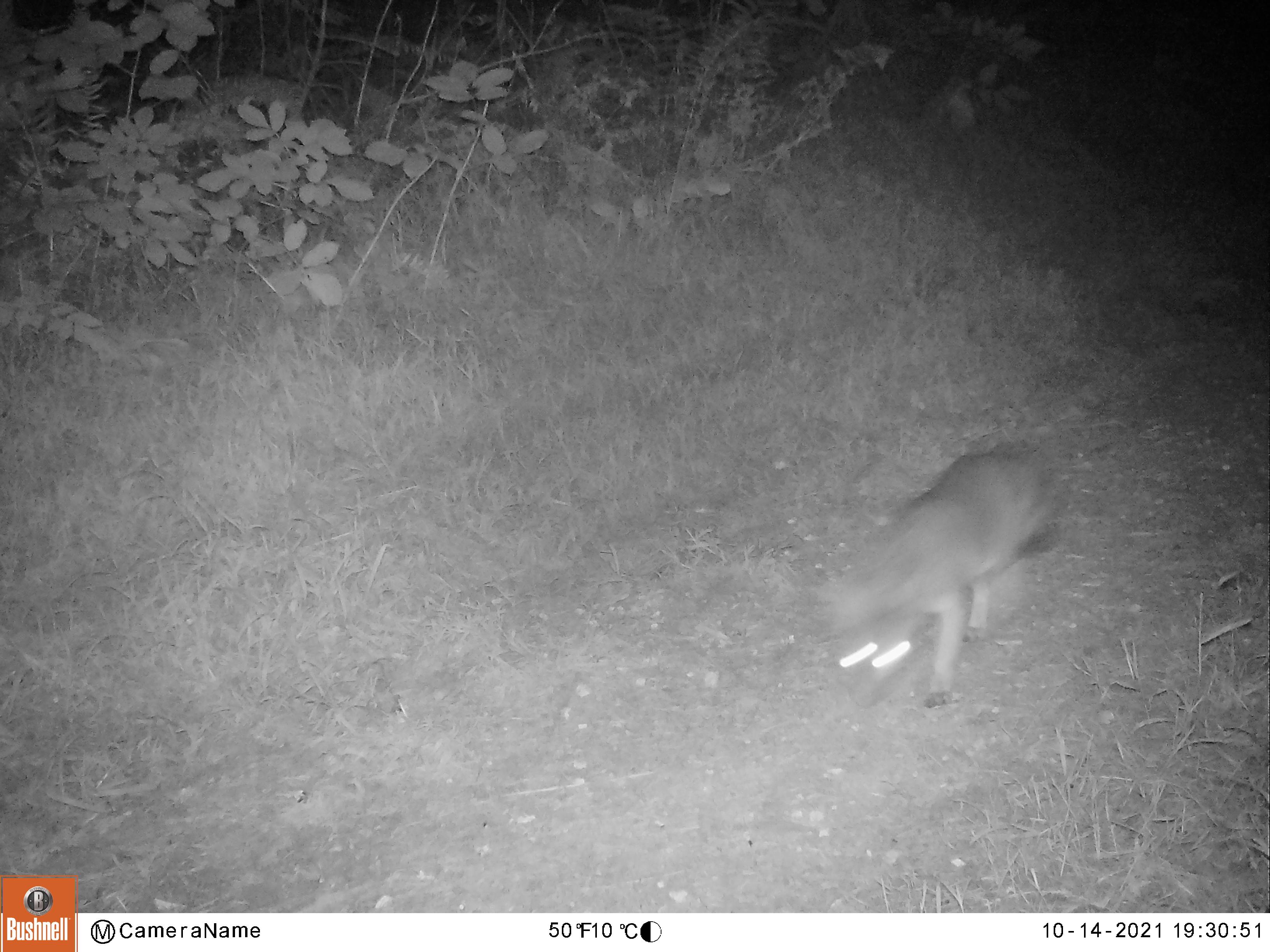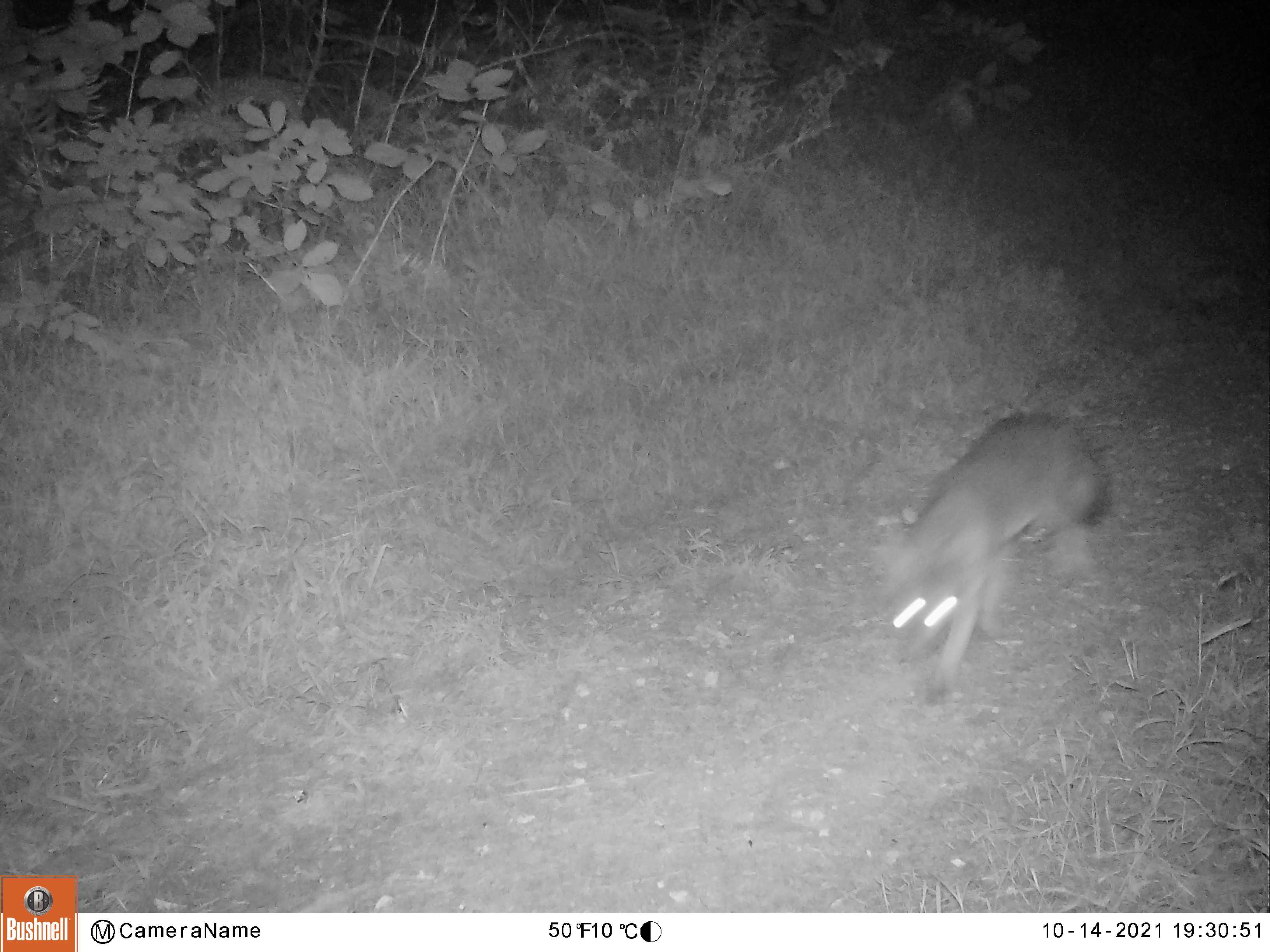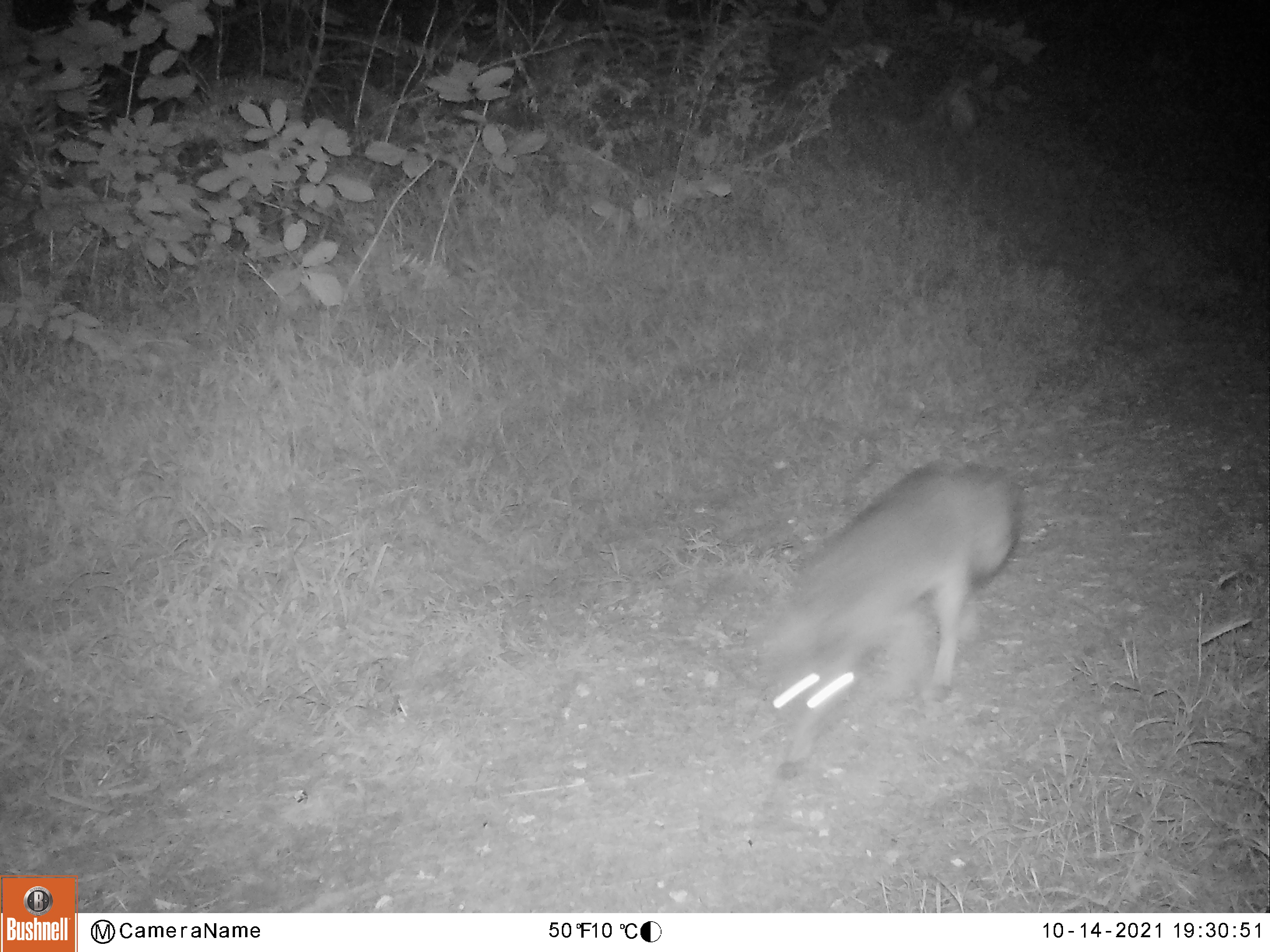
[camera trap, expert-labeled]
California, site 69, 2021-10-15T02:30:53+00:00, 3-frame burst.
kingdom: Animalia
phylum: Chordata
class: Mammalia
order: Carnivora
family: Canidae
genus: Urocyon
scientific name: Urocyon cinereoargenteus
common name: gray fox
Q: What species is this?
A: Gray fox (Urocyon cinereoargenteus).